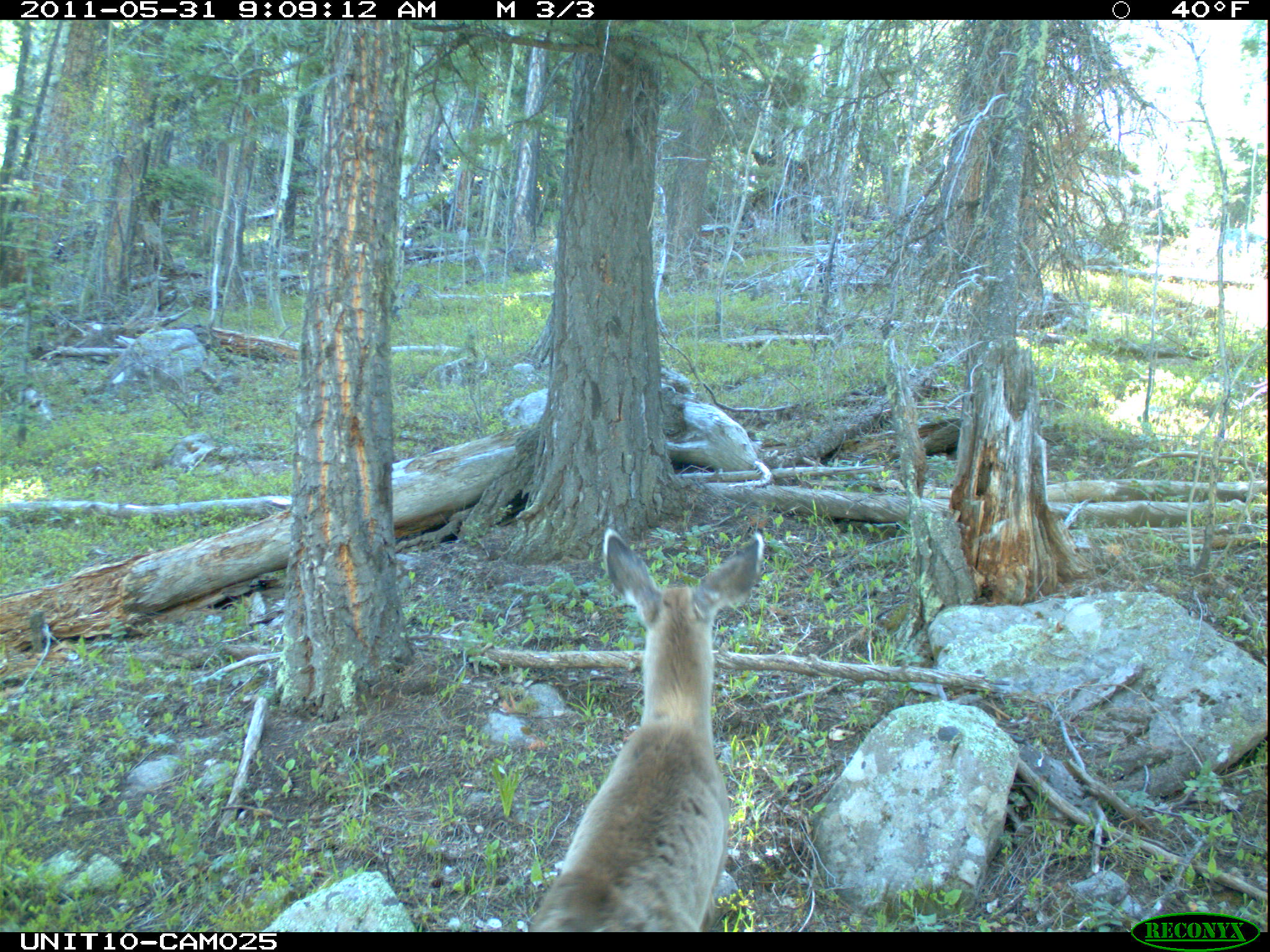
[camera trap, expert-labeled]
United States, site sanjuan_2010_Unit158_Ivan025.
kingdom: Animalia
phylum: Chordata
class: Mammalia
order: Artiodactyla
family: Cervidae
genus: Odocoileus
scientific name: Odocoileus hemionus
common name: mule deer